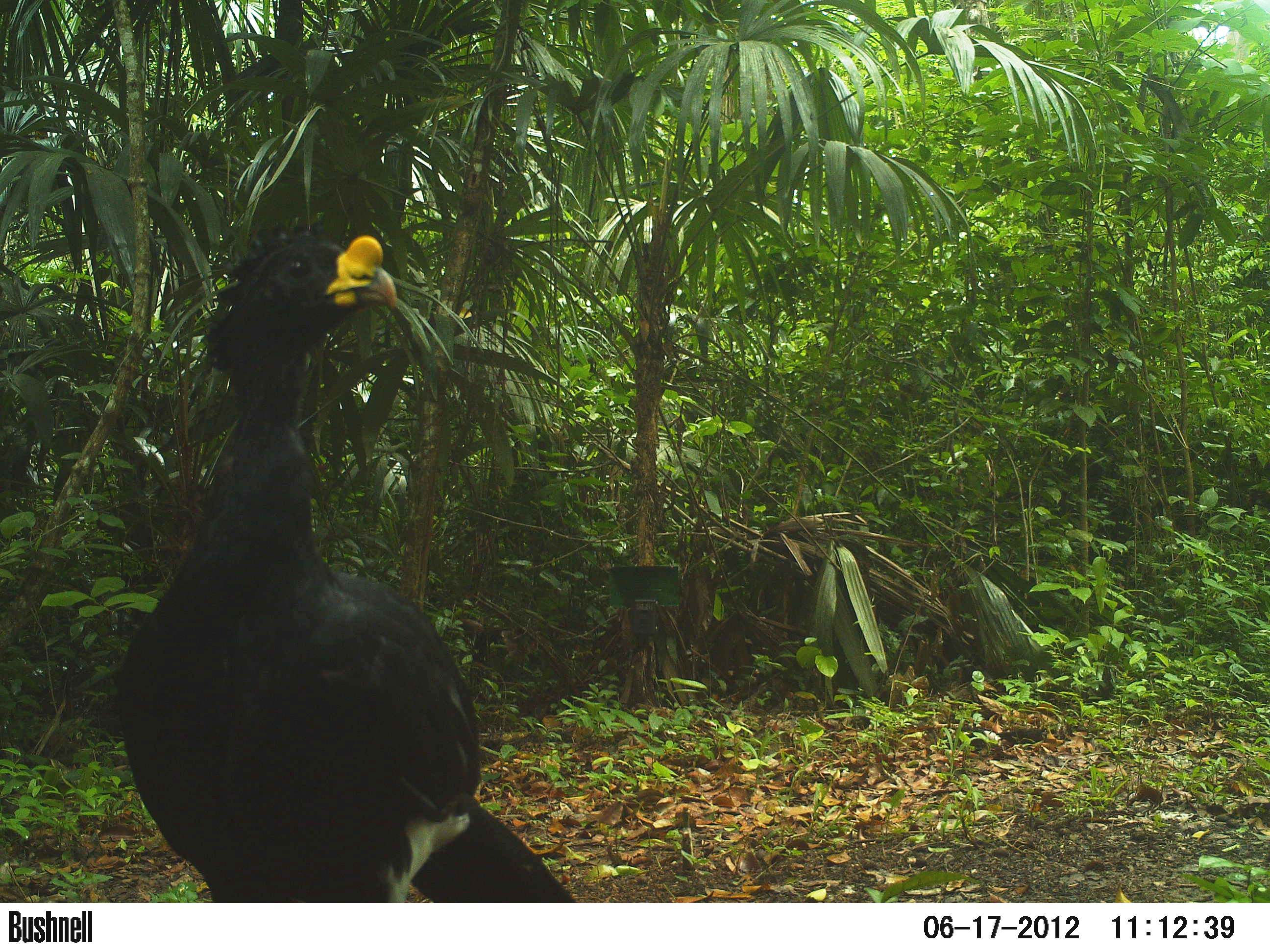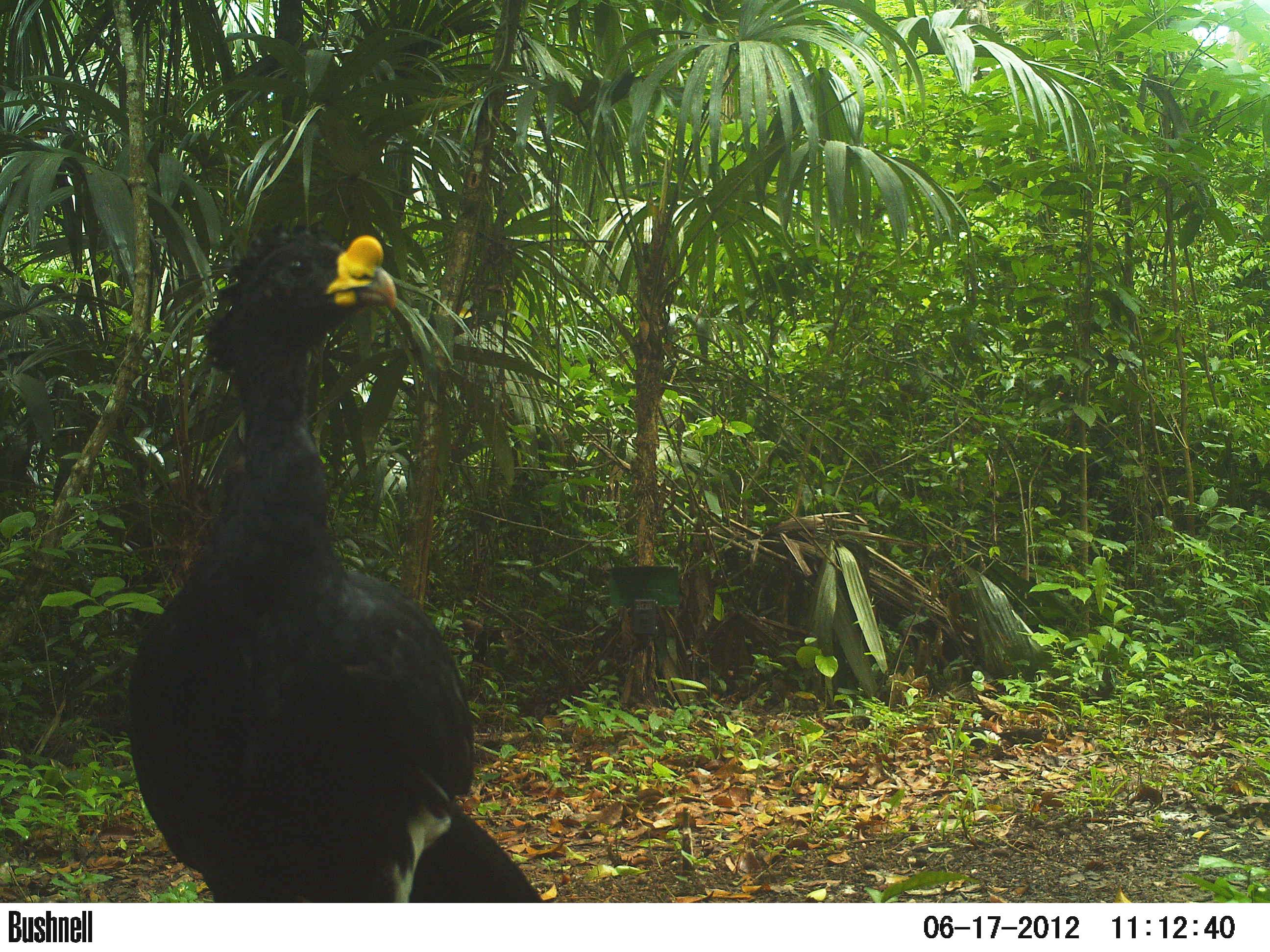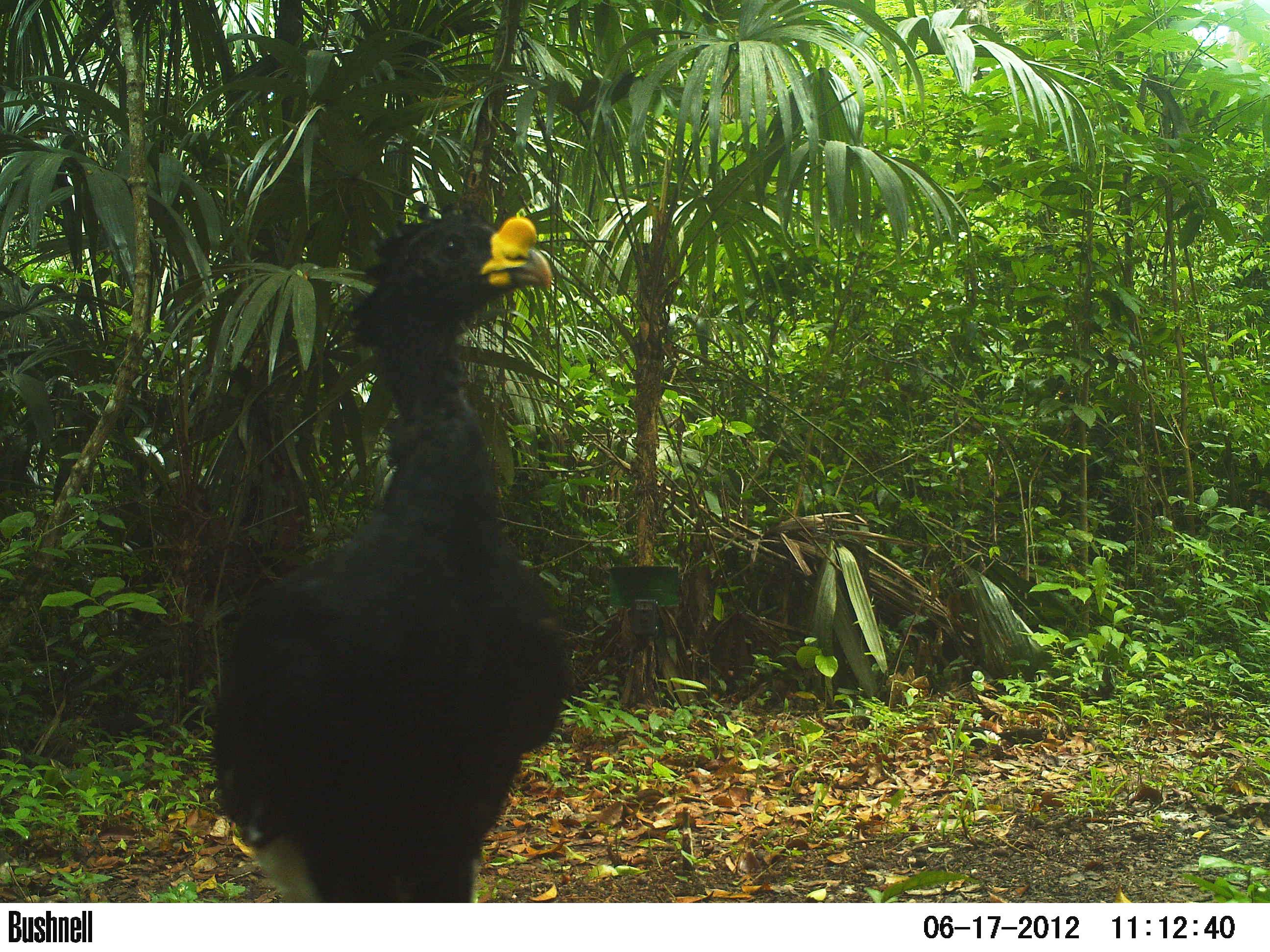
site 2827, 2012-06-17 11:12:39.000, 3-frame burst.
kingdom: Animalia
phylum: Chordata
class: Aves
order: Galliformes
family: Cracidae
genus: Crax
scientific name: Crax rubra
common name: great curassow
Crax rubra (great curassow), count 1, age adult, sex male.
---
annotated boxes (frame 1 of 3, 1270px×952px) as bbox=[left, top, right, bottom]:
crax rubra: bbox=[116, 215, 577, 903]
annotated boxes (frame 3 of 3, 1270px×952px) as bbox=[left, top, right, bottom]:
crax rubra: bbox=[206, 196, 573, 902]